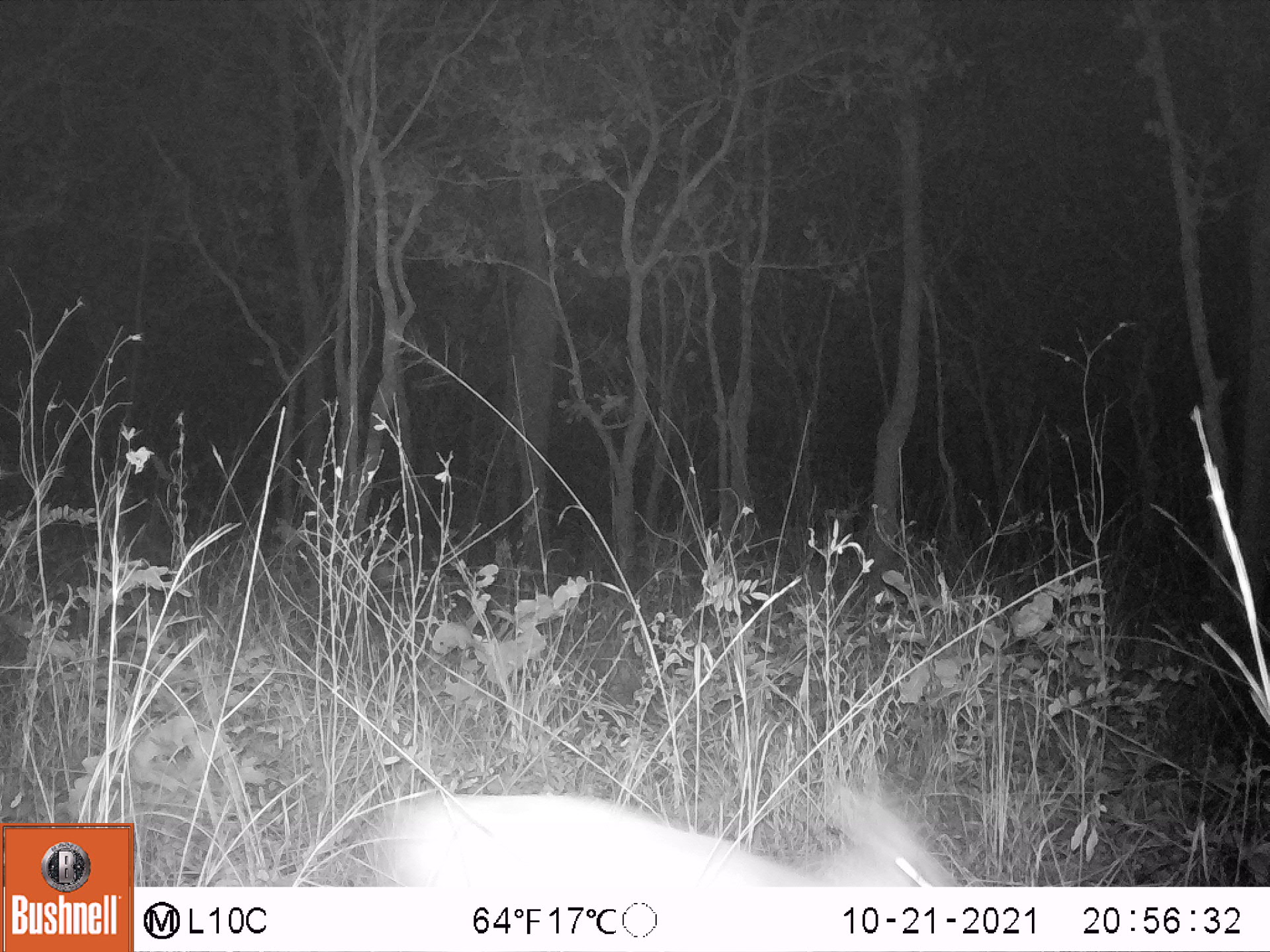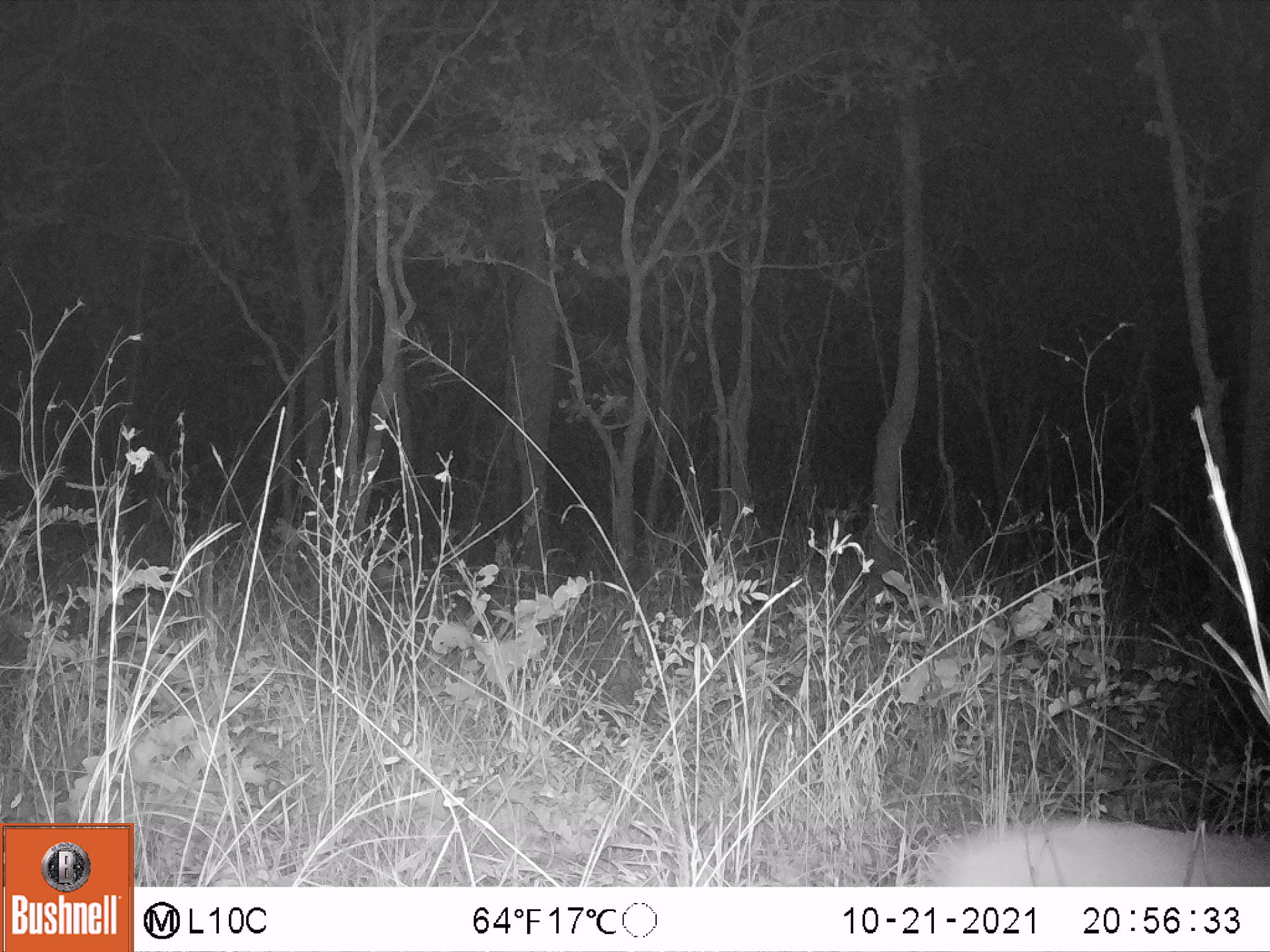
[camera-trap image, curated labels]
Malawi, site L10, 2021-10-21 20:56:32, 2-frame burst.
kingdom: Animalia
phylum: Chordata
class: Mammalia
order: Artiodactyla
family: Bovidae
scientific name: Antilopinae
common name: small antelope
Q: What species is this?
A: Small antelope (Antilopinae).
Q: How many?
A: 1.